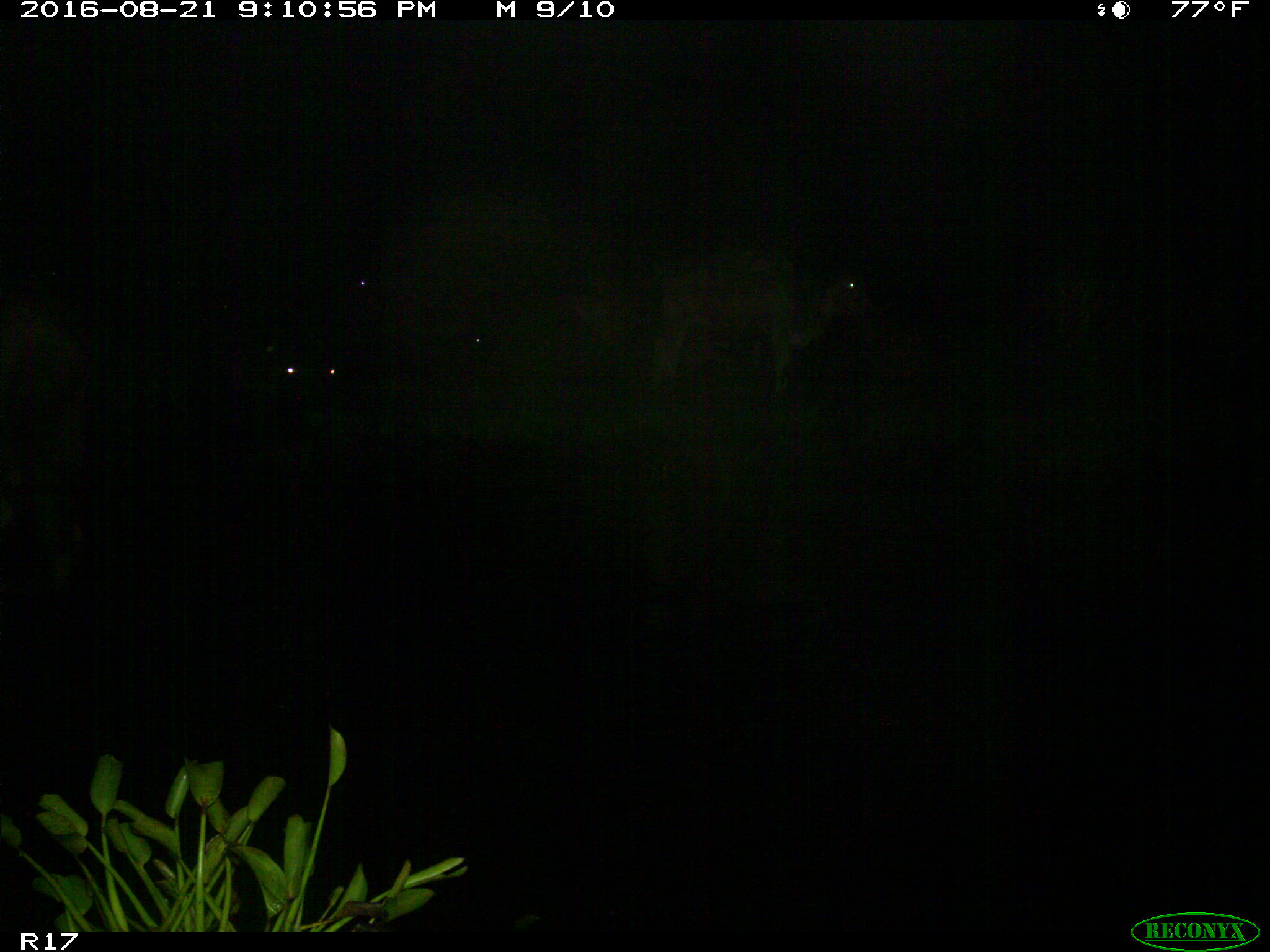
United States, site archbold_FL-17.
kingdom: Animalia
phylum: Chordata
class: Mammalia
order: Artiodactyla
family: Bovidae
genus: Bos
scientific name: Bos taurus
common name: domestic cow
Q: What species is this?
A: Bos taurus (domestic cow).